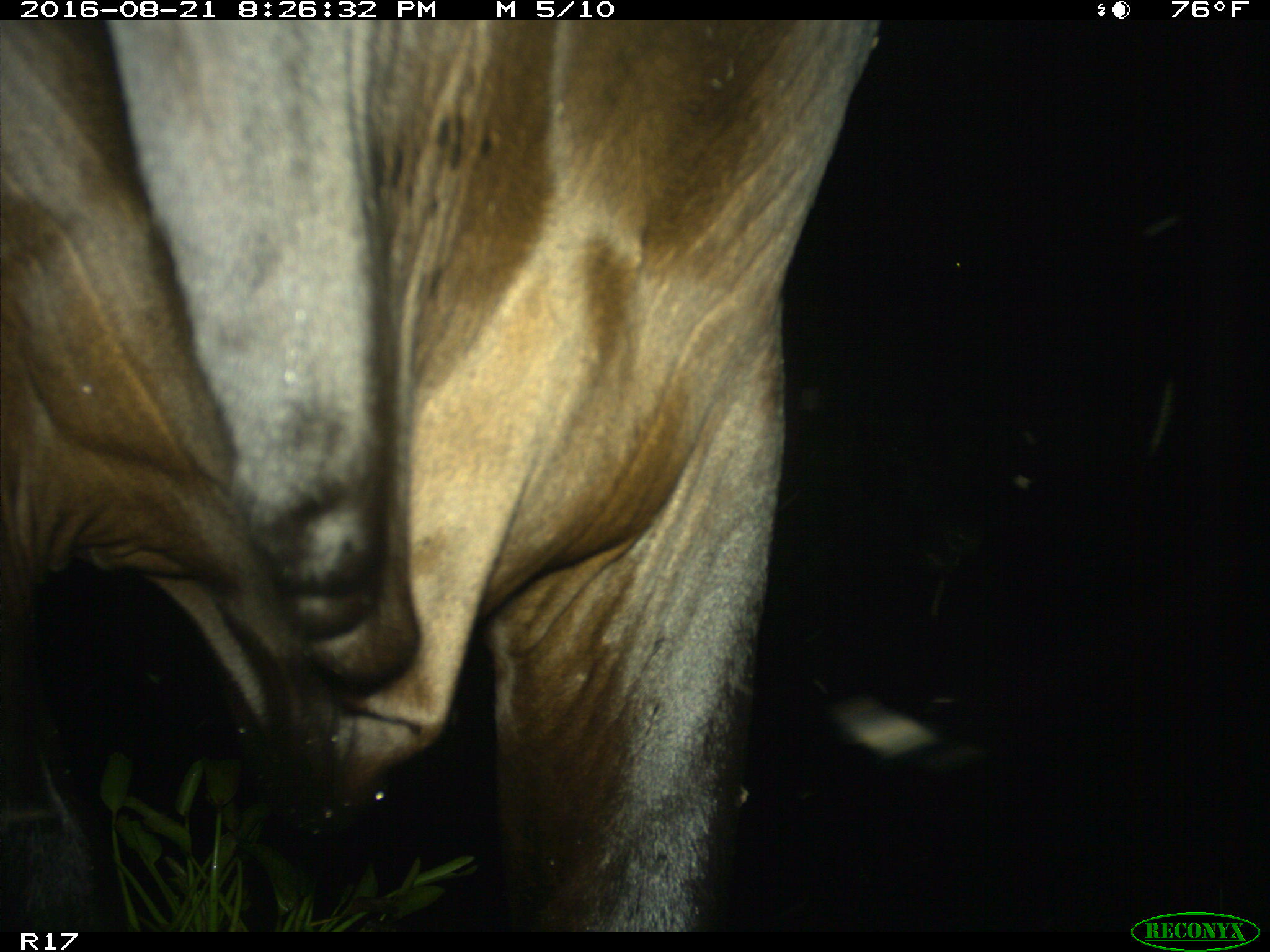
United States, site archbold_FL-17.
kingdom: Animalia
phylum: Chordata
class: Mammalia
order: Artiodactyla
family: Bovidae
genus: Bos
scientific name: Bos taurus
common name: domestic cow